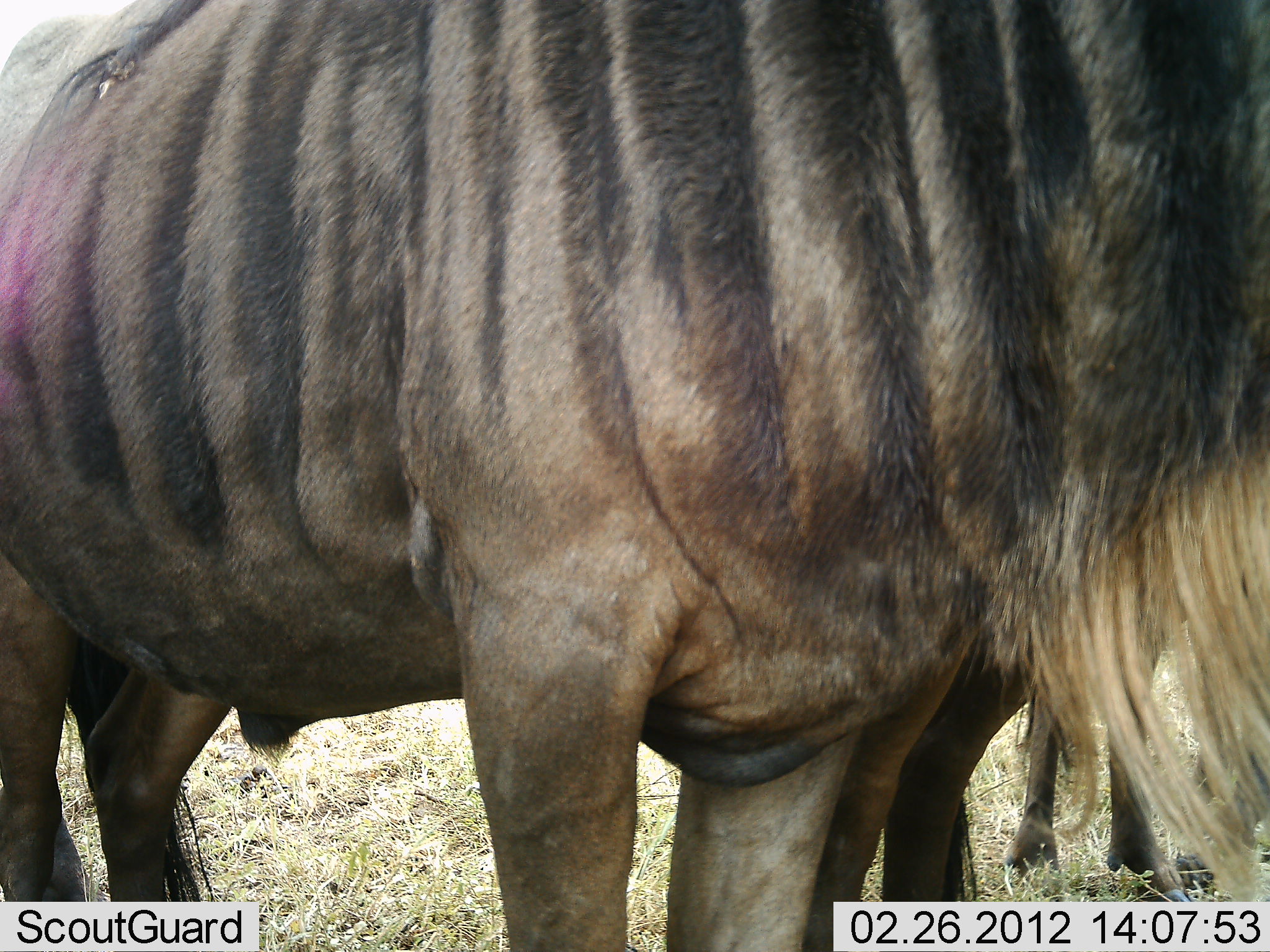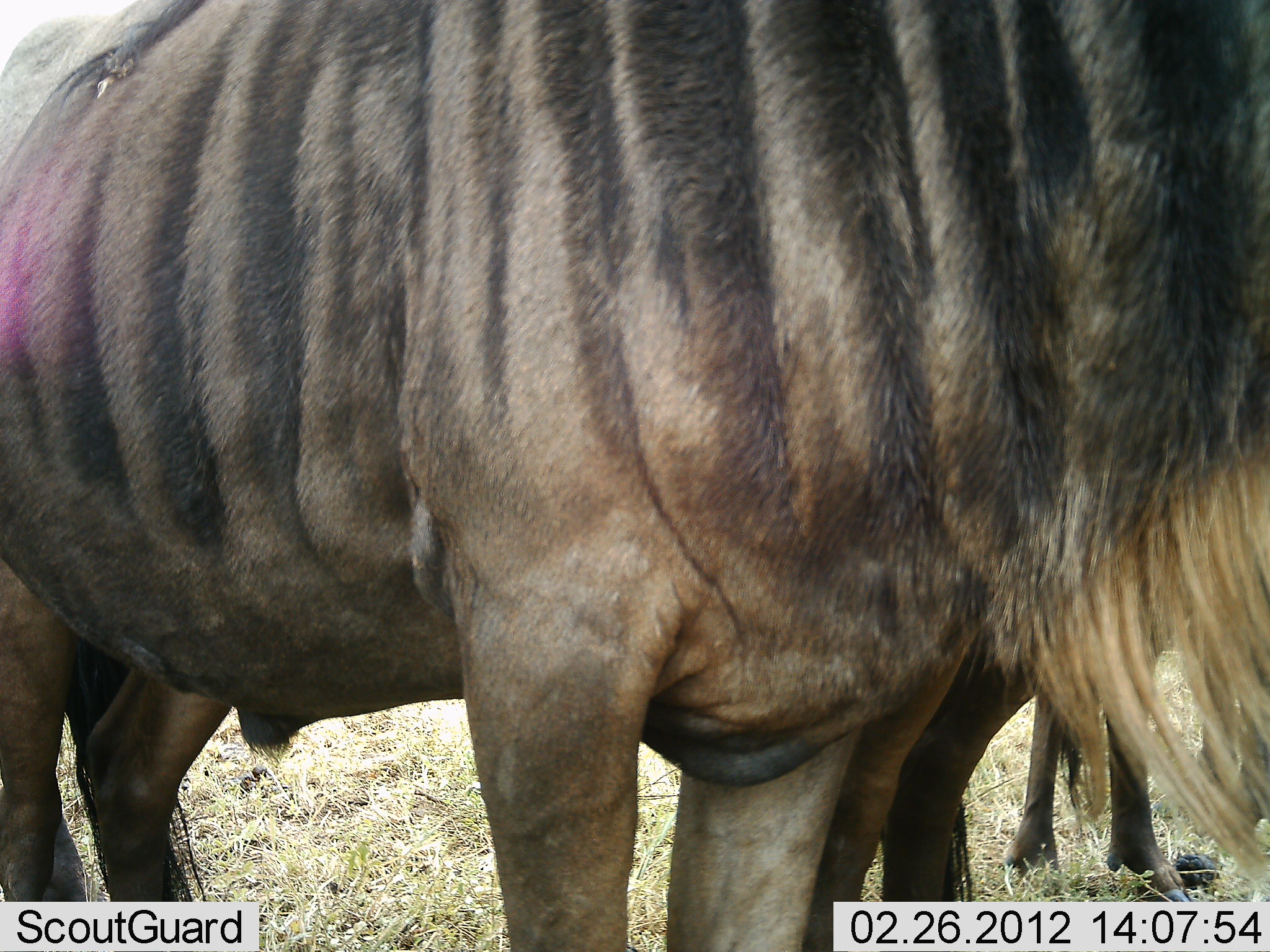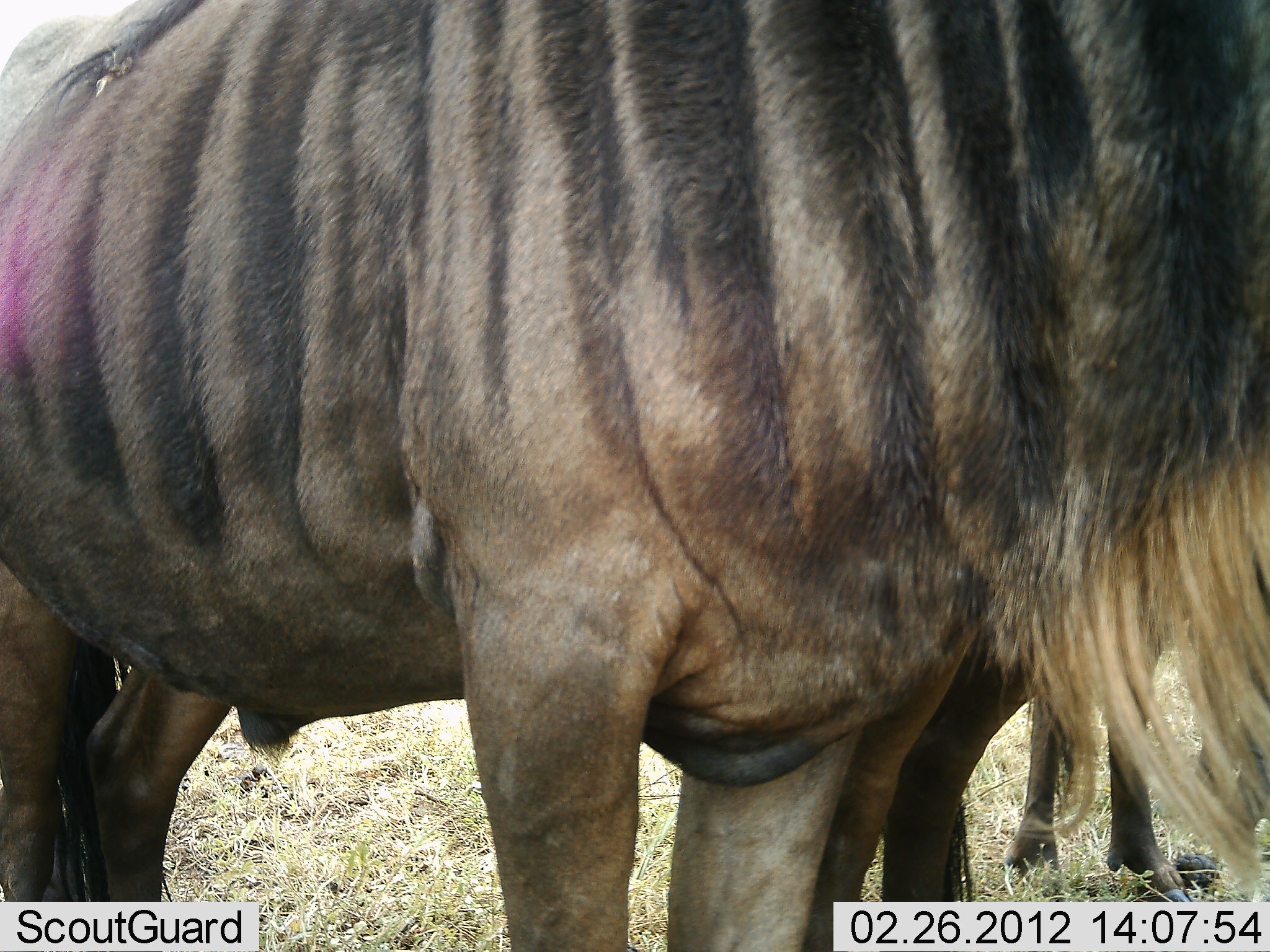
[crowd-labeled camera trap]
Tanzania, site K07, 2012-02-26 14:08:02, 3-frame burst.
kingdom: Animalia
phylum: Chordata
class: Mammalia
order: Artiodactyla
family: Bovidae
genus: Connochaetes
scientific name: Connochaetes taurinus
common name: blue wildebeest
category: wildebeest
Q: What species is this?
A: Wildebeest (blue wildebeest) (Connochaetes taurinus).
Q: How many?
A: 2.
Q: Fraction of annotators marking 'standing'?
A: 100%.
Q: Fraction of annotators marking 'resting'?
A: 0%.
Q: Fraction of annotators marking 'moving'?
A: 0%.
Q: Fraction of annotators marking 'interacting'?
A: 0%.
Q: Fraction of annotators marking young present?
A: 0%.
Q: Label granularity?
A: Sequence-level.